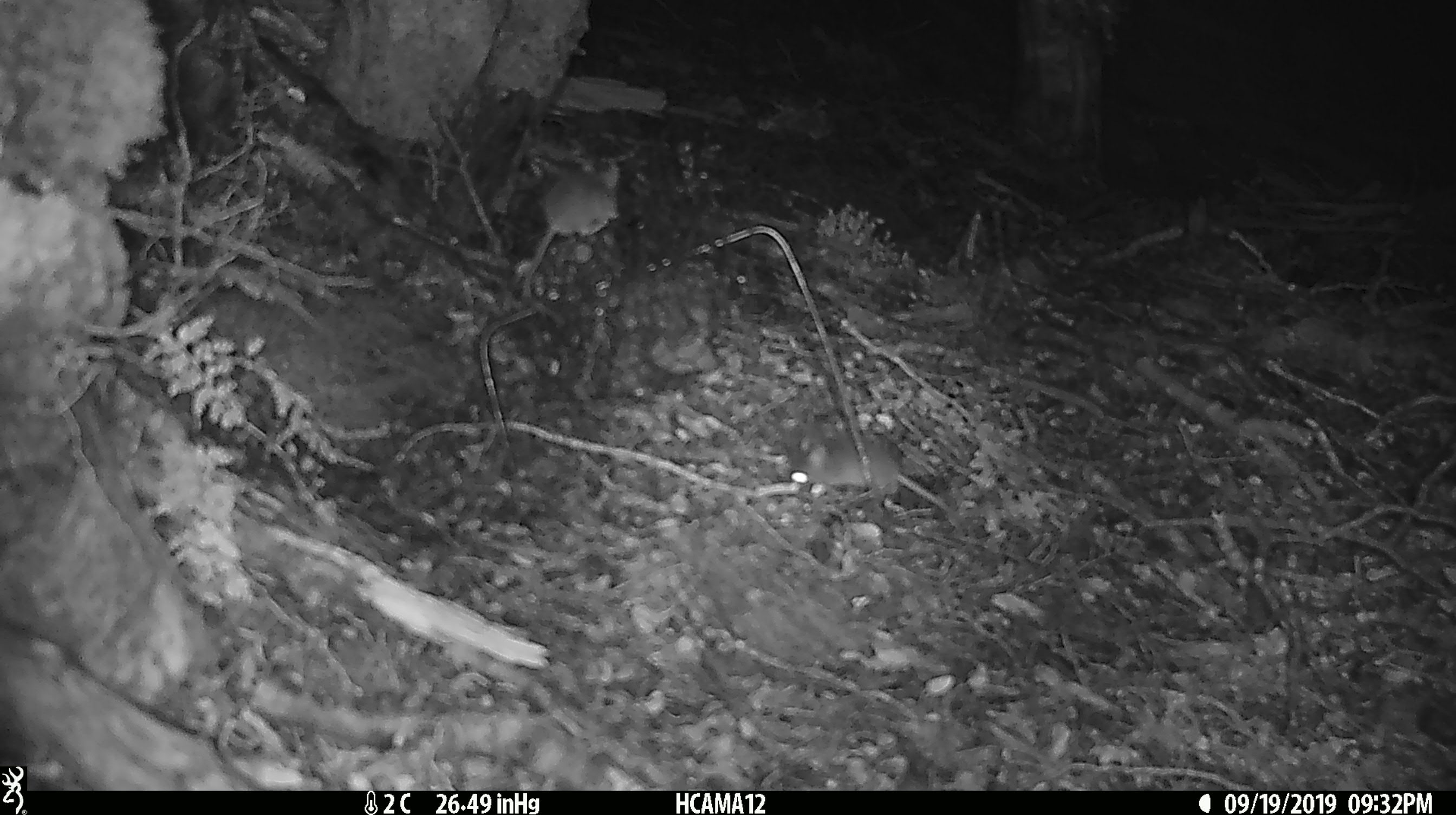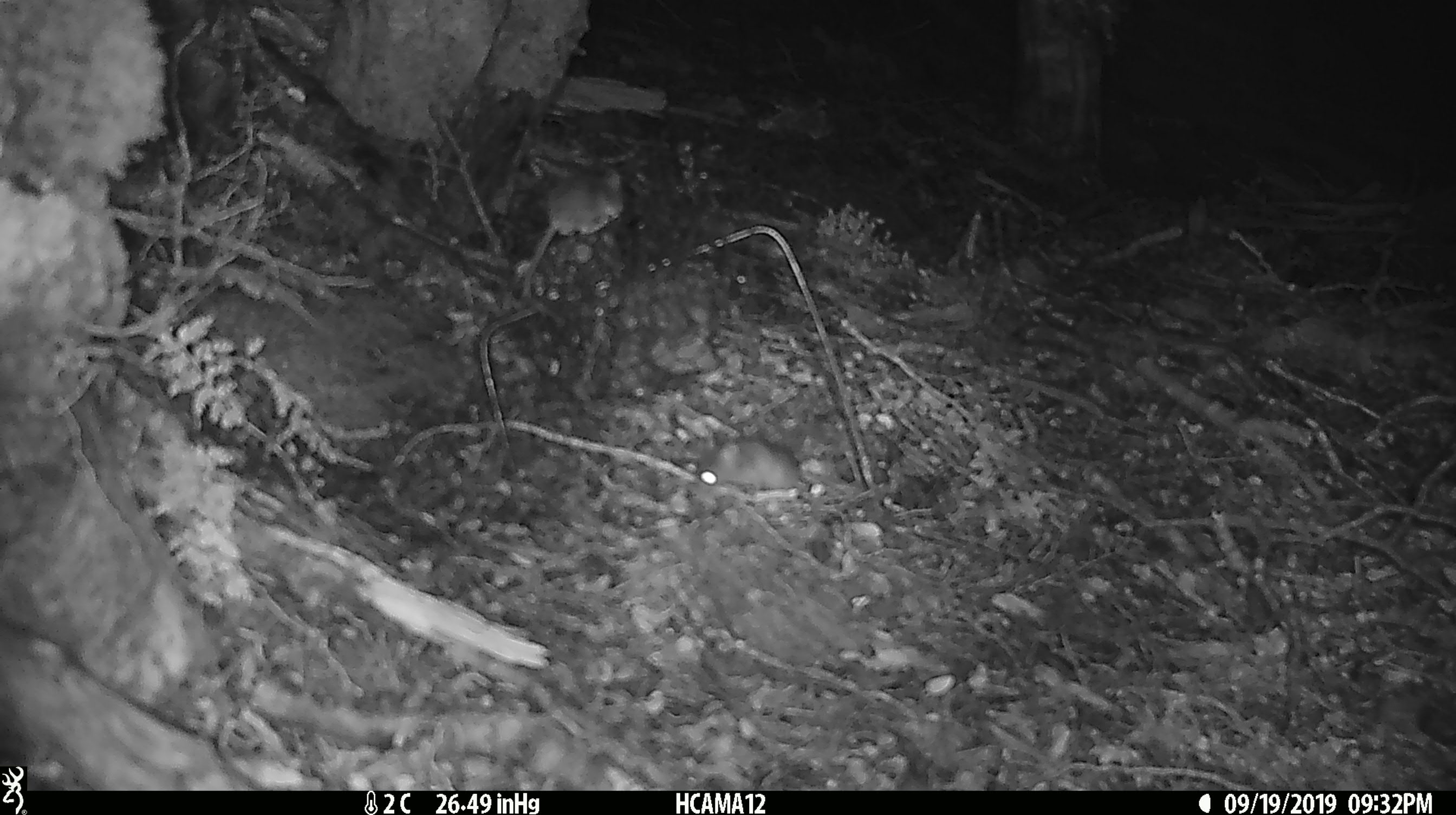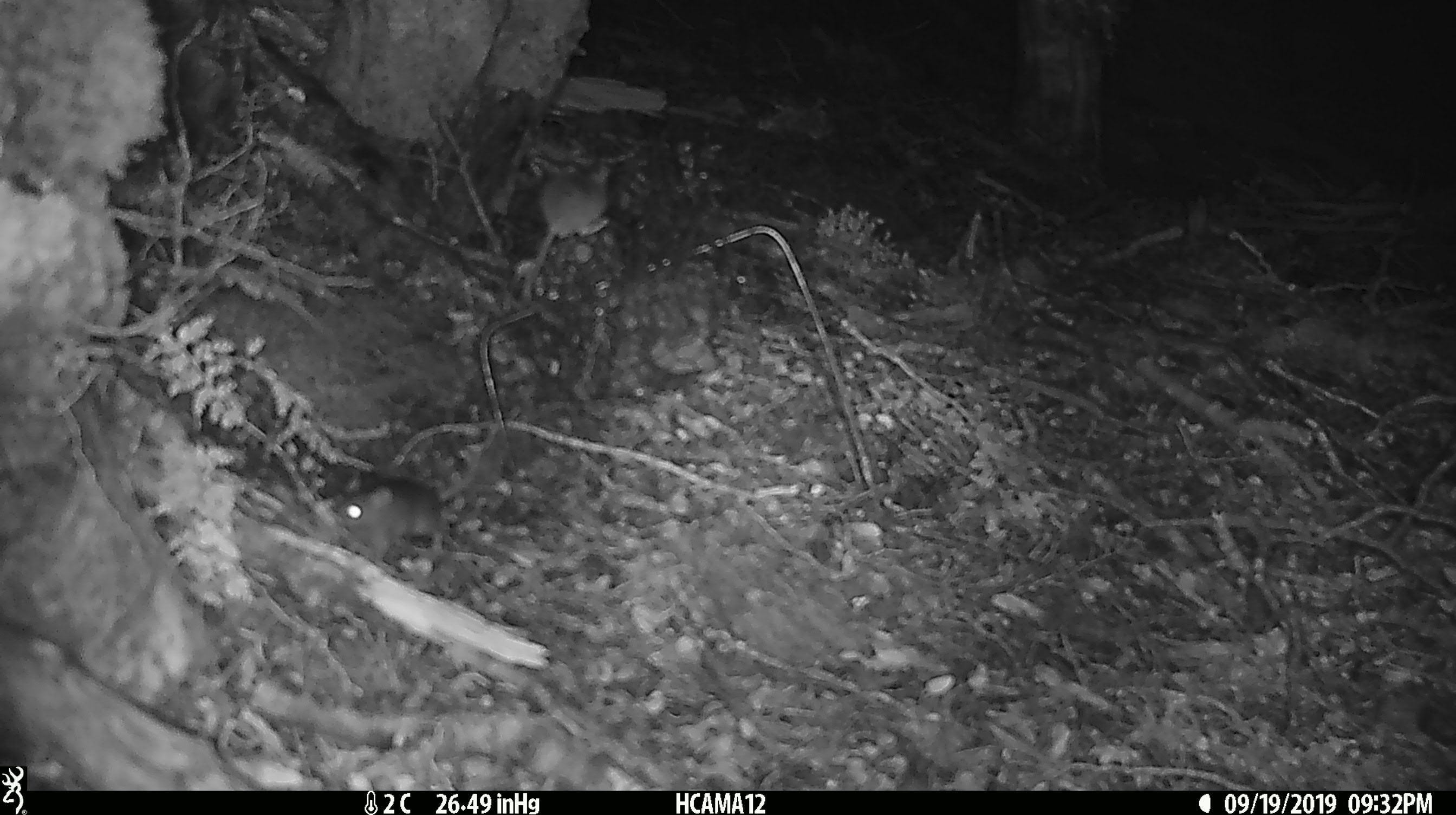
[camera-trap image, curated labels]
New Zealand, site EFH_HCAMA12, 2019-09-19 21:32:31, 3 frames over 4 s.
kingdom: Animalia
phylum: Chordata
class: Mammalia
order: Rodentia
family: Muridae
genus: Mus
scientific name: Mus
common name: mouse